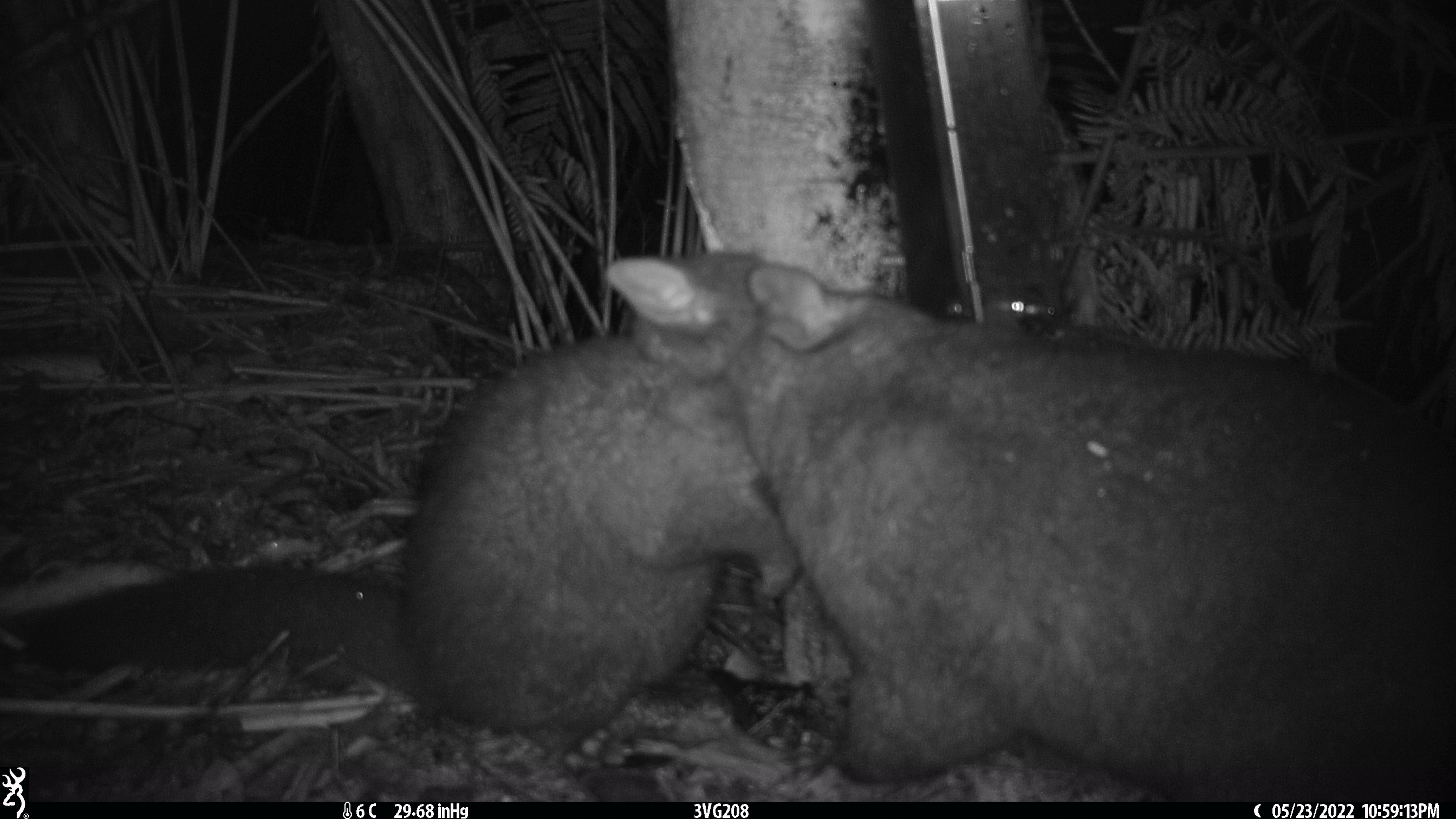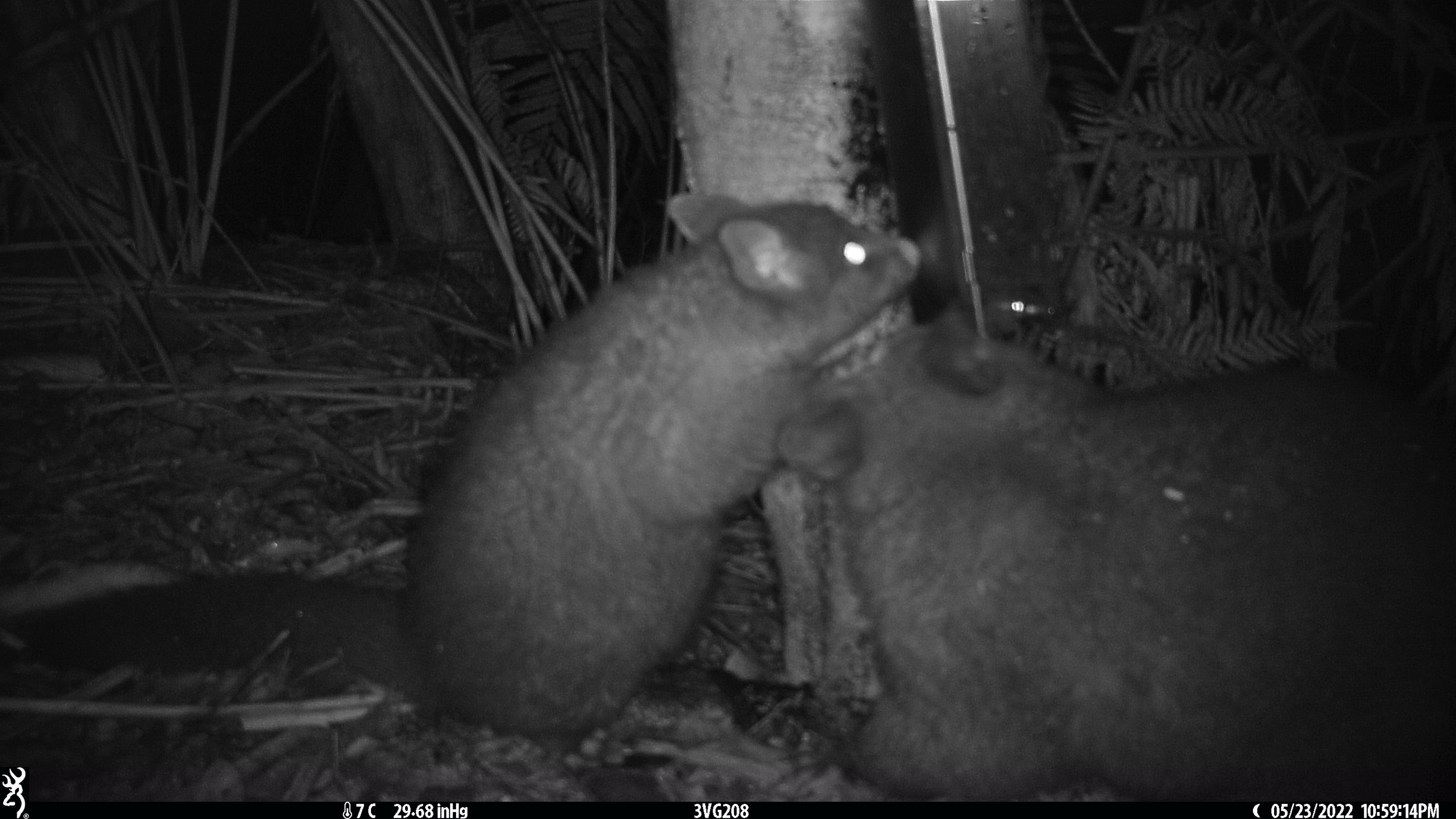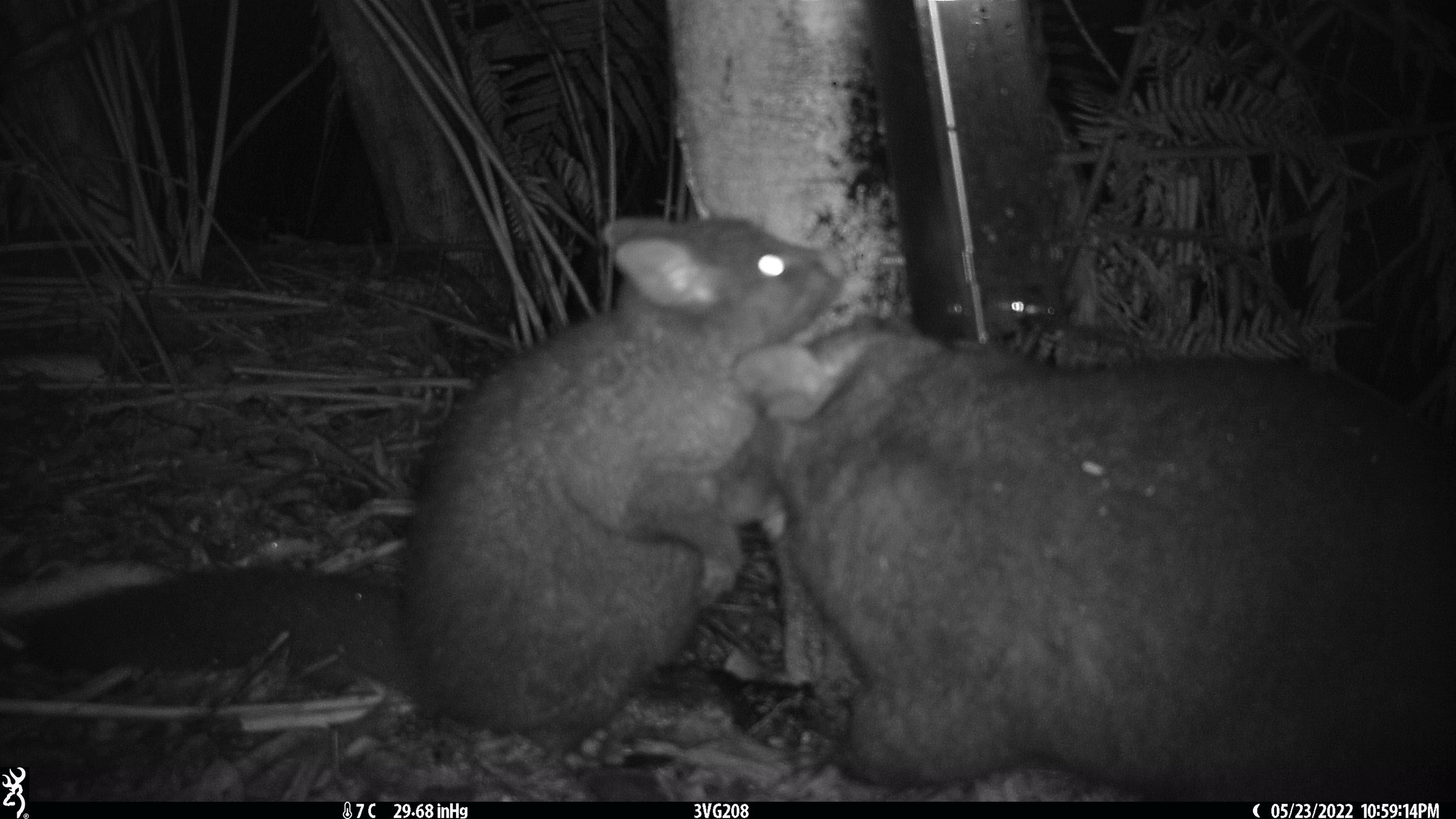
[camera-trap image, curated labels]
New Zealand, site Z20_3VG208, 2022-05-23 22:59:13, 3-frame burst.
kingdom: Animalia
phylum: Chordata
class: Mammalia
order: Diprotodontia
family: Phalangeridae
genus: Trichosurus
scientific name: Trichosurus vulpecula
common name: common brushtail possum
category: possum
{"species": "possum (common brushtail possum) (Trichosurus vulpecula)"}